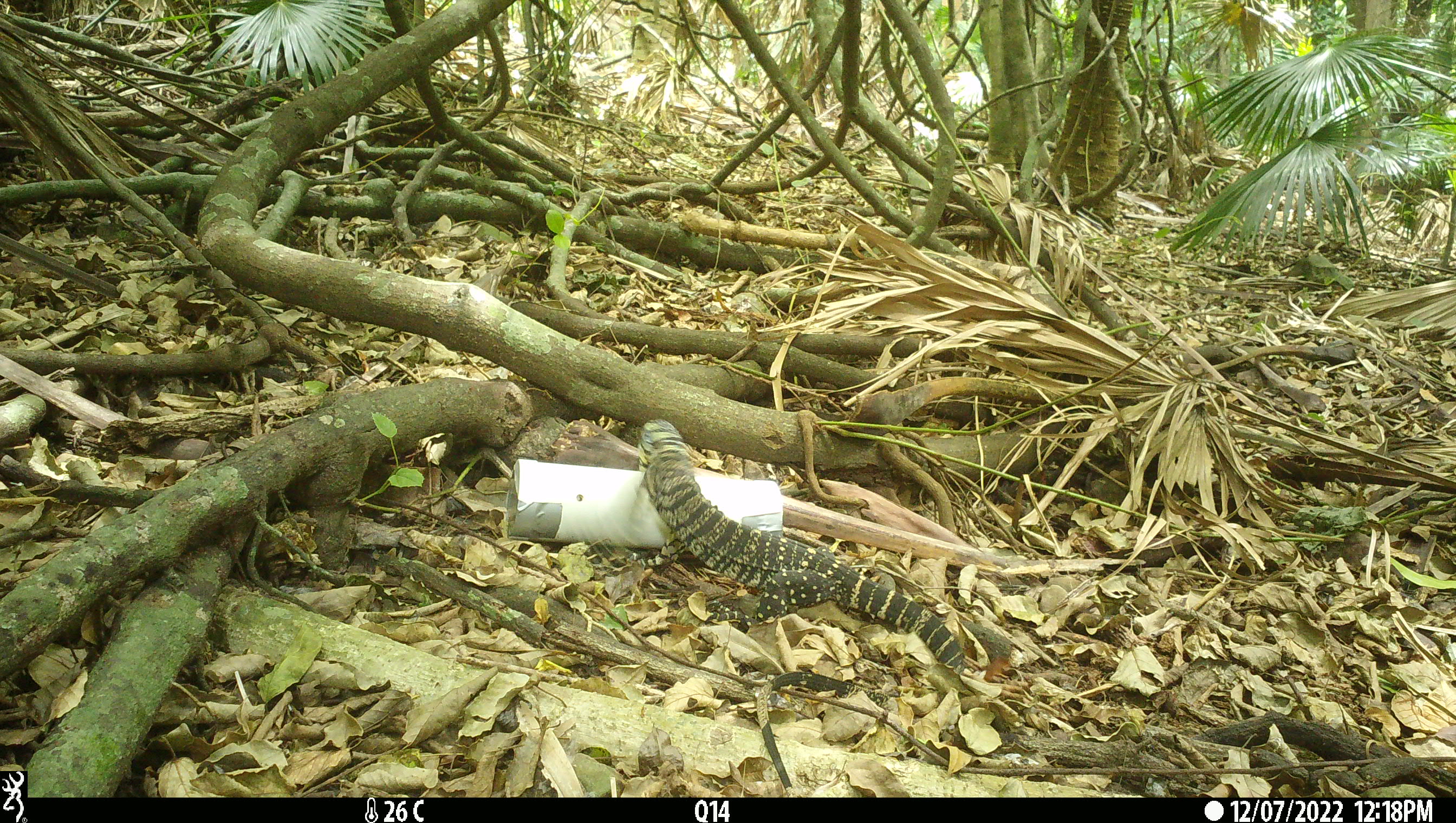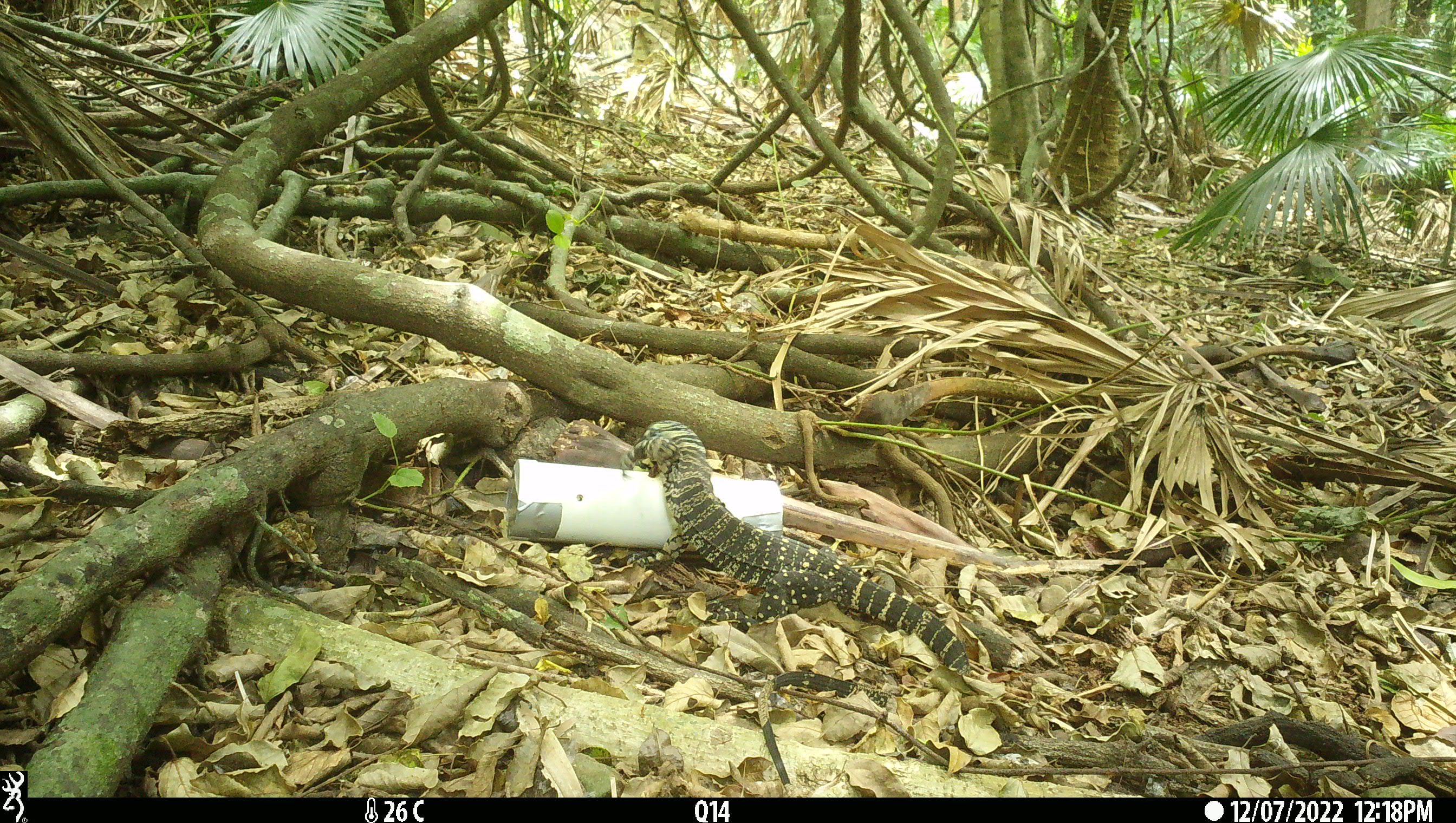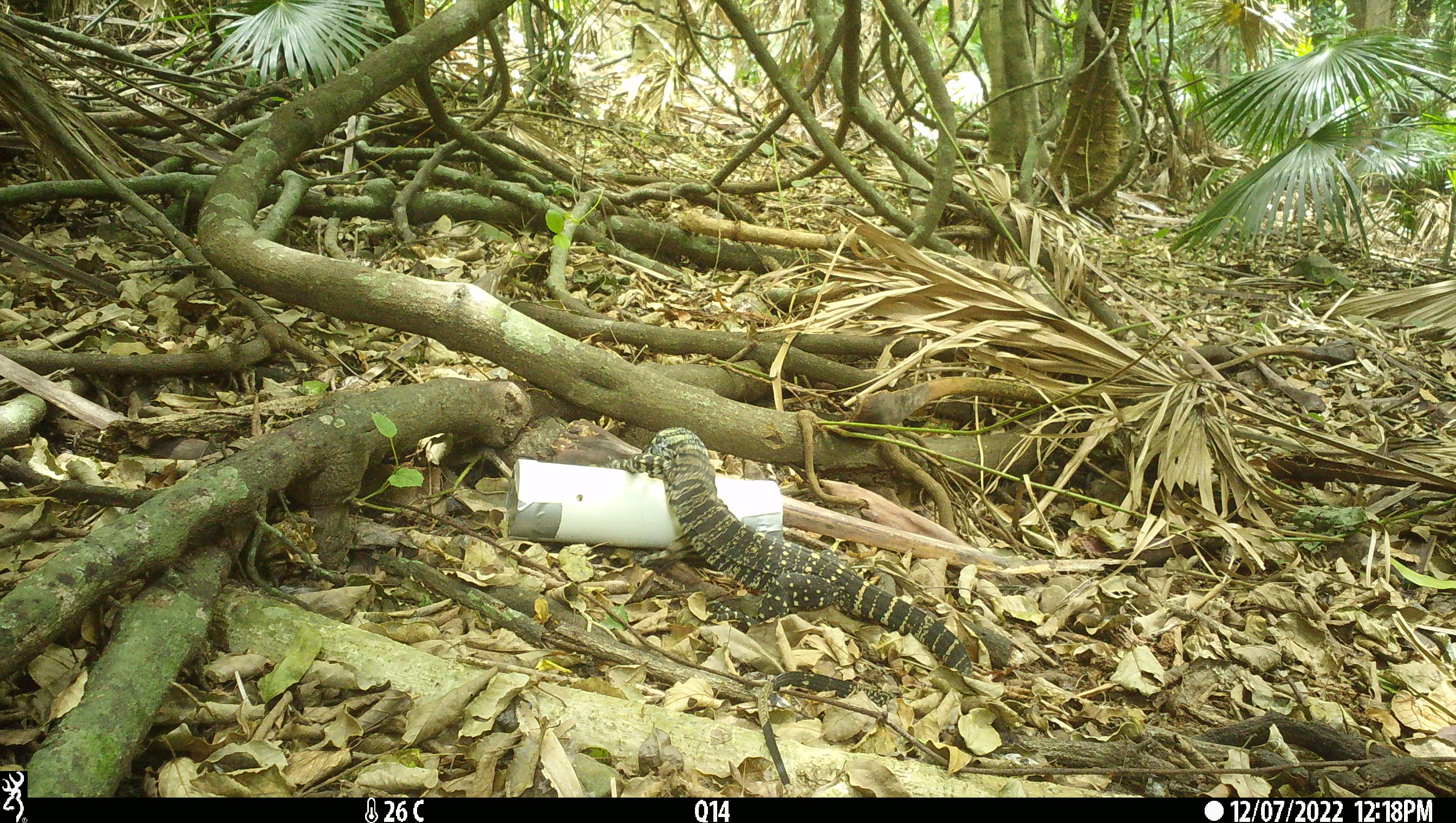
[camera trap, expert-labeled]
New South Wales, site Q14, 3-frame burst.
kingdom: Animalia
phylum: Chordata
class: Reptilia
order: Squamata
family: Varanidae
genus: Varanus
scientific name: Varanus varius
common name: lace monitor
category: goanna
Goanna (lace monitor) (Varanus varius).